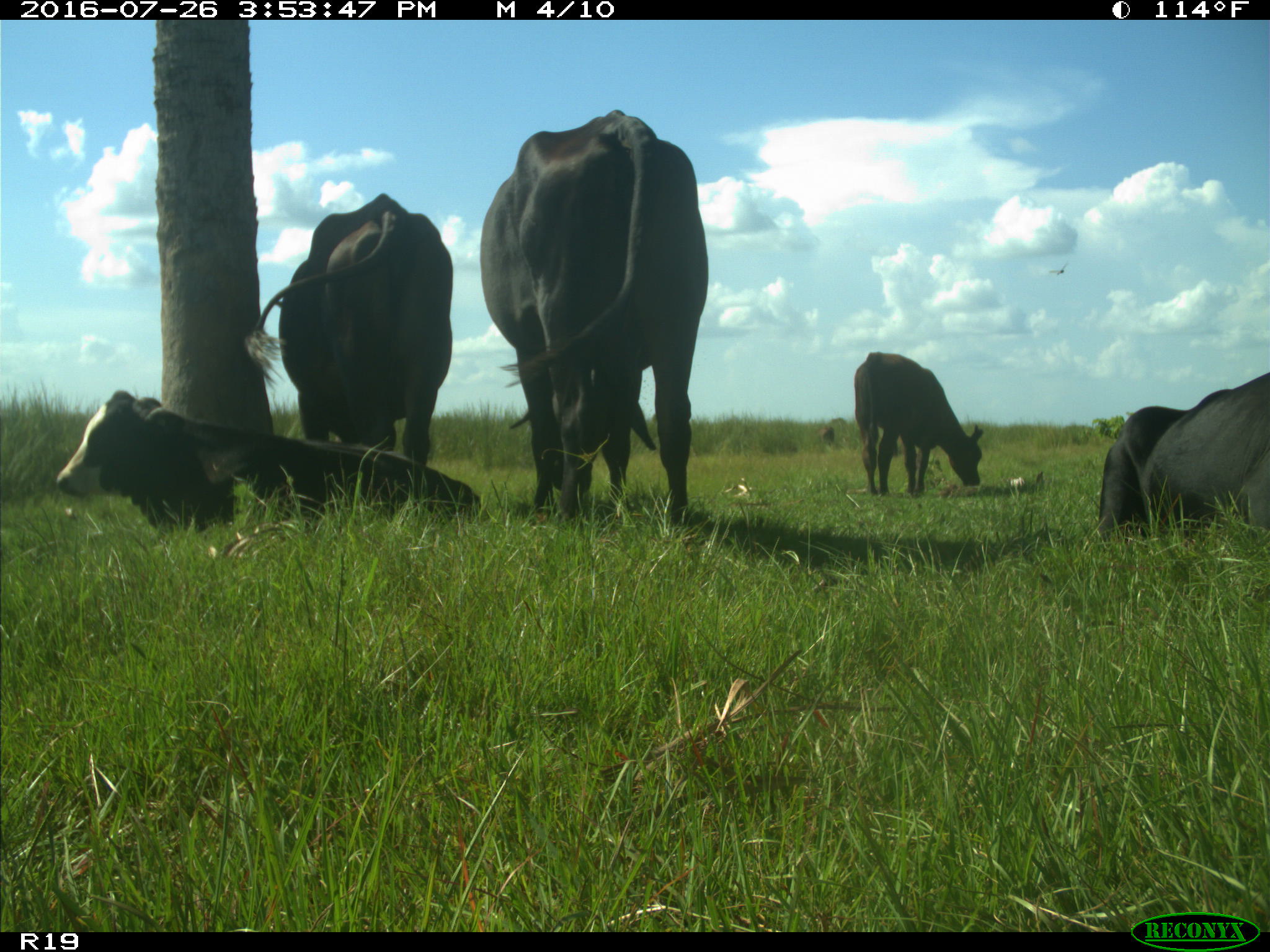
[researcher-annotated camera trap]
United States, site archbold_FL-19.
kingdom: Animalia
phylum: Chordata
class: Mammalia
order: Artiodactyla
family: Bovidae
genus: Bos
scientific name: Bos taurus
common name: domestic cow